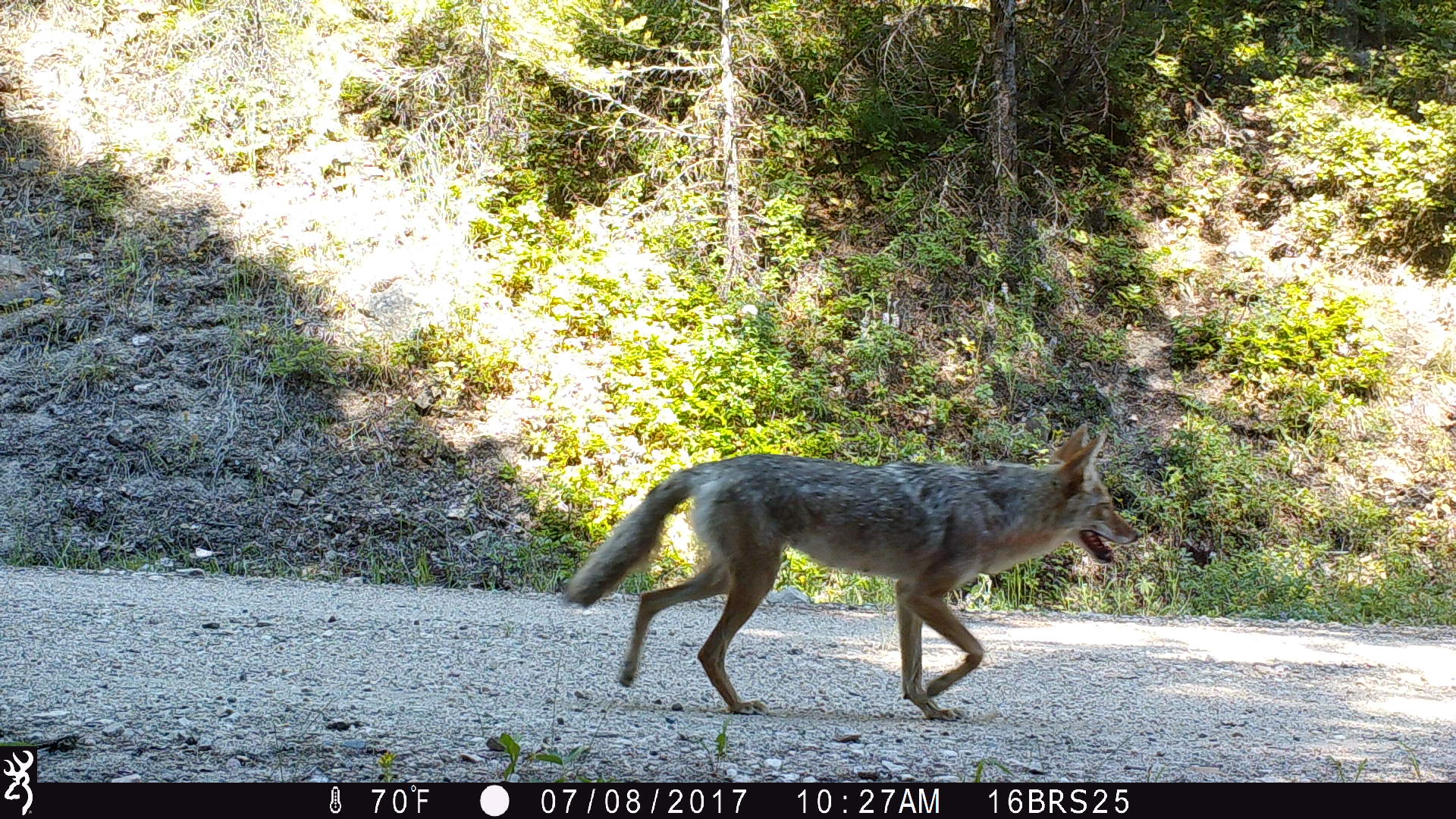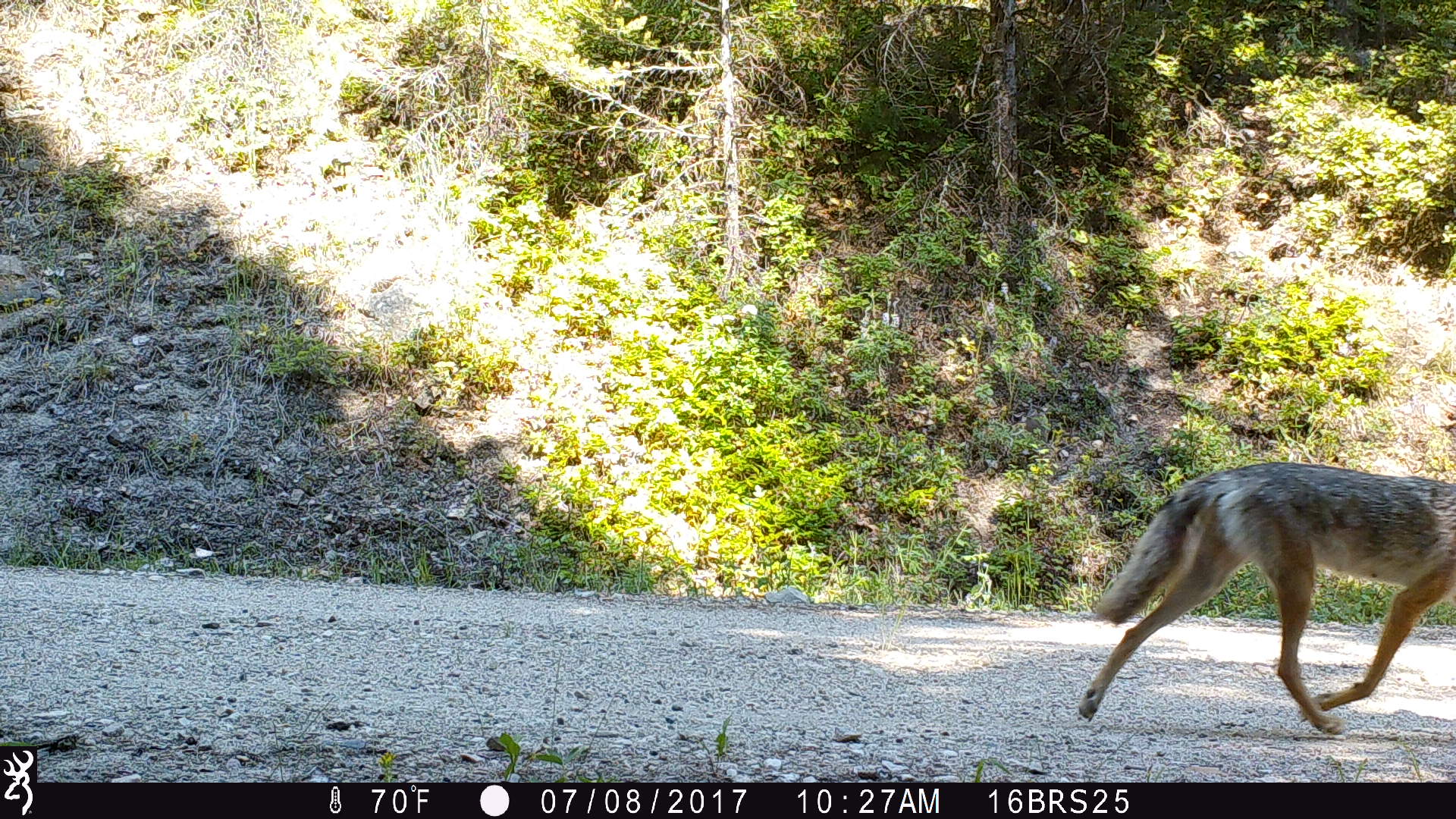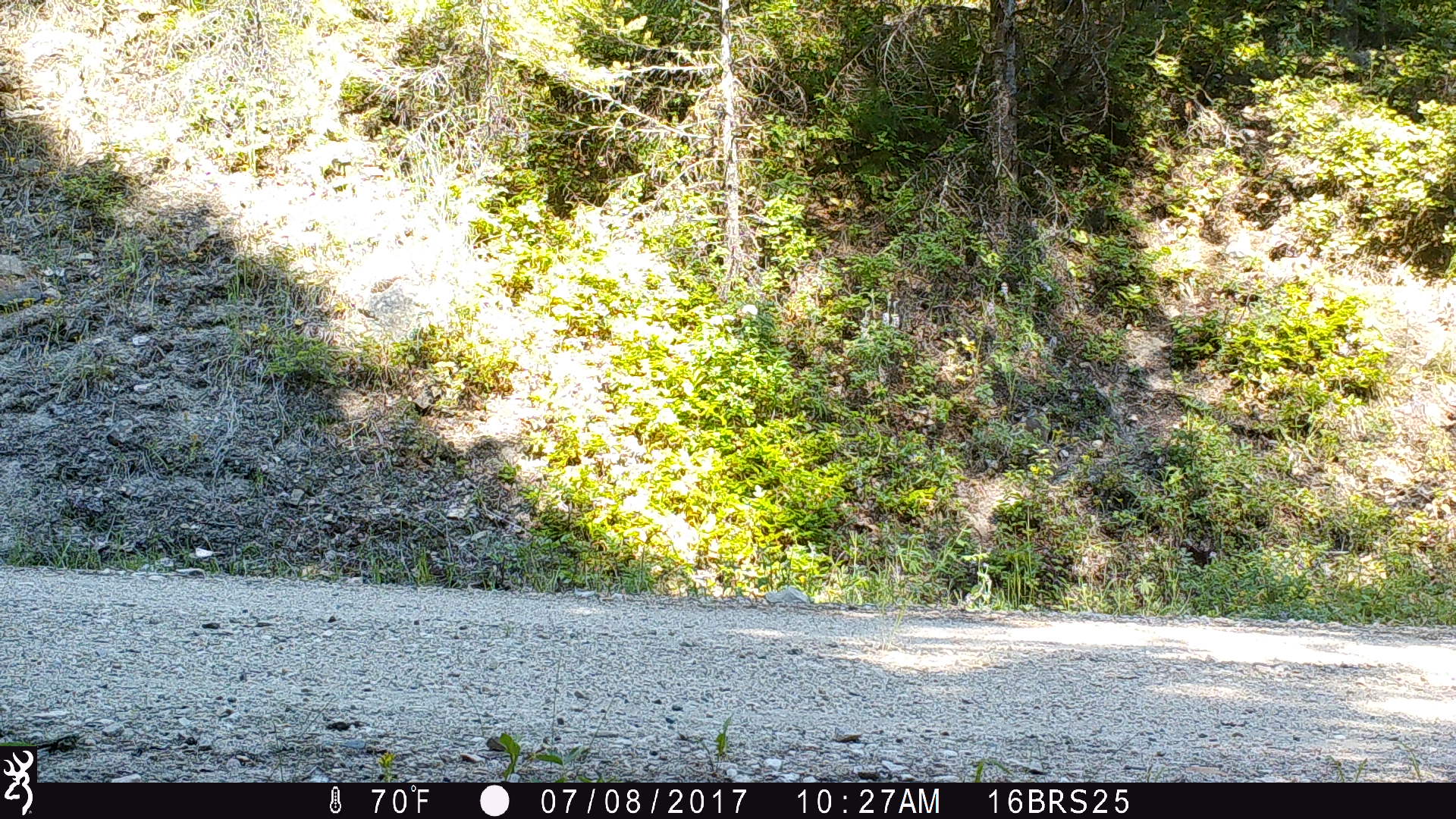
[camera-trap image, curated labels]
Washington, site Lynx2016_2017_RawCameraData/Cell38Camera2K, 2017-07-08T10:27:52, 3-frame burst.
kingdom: Animalia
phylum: Chordata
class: Mammalia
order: Carnivora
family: Canidae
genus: Canis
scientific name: Canis latrans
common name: coyote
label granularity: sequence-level